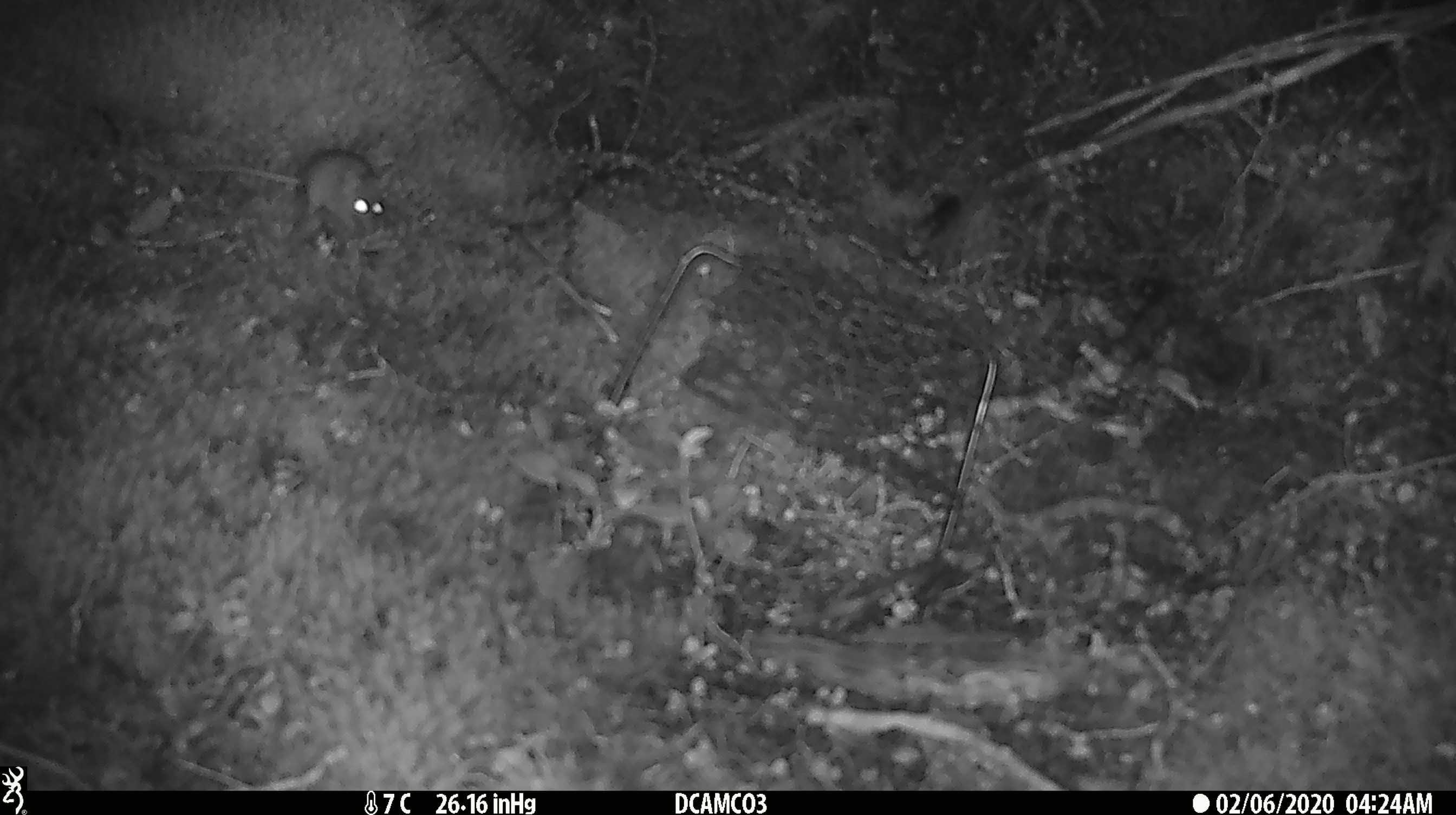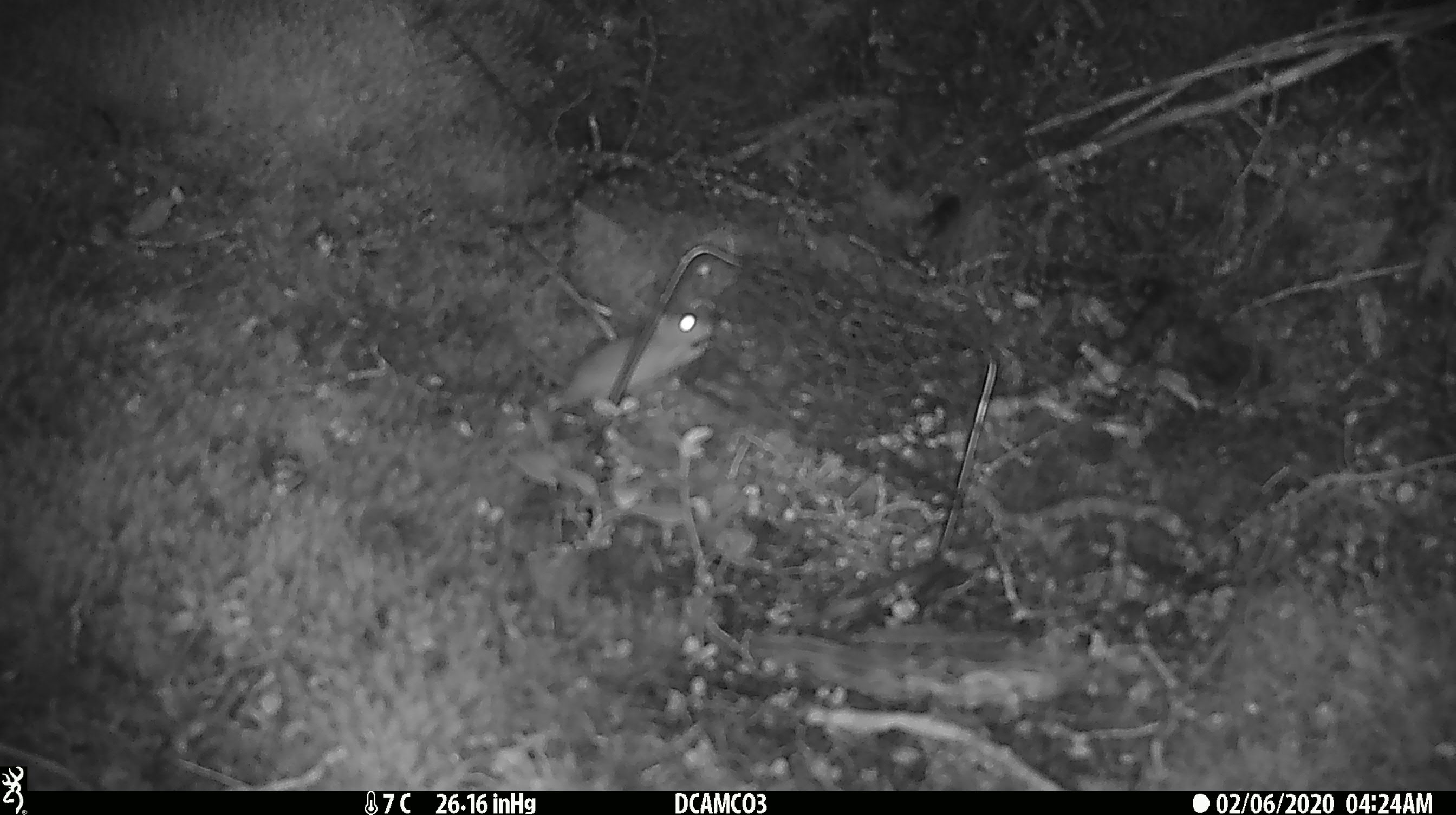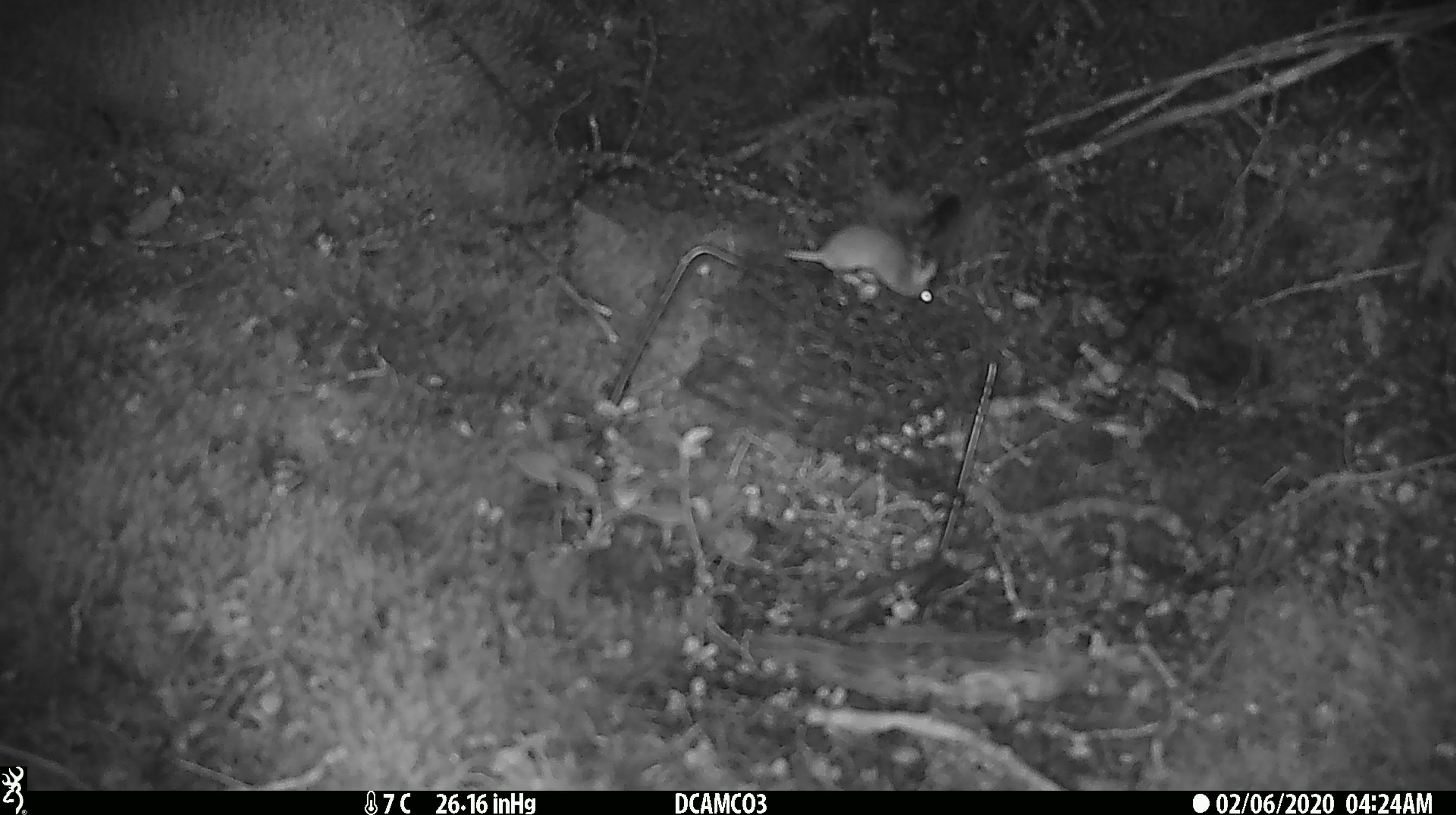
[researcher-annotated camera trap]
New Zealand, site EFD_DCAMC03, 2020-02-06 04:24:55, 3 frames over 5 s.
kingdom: Animalia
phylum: Chordata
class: Mammalia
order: Rodentia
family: Muridae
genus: Mus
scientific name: Mus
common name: mouse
Mouse (Mus).